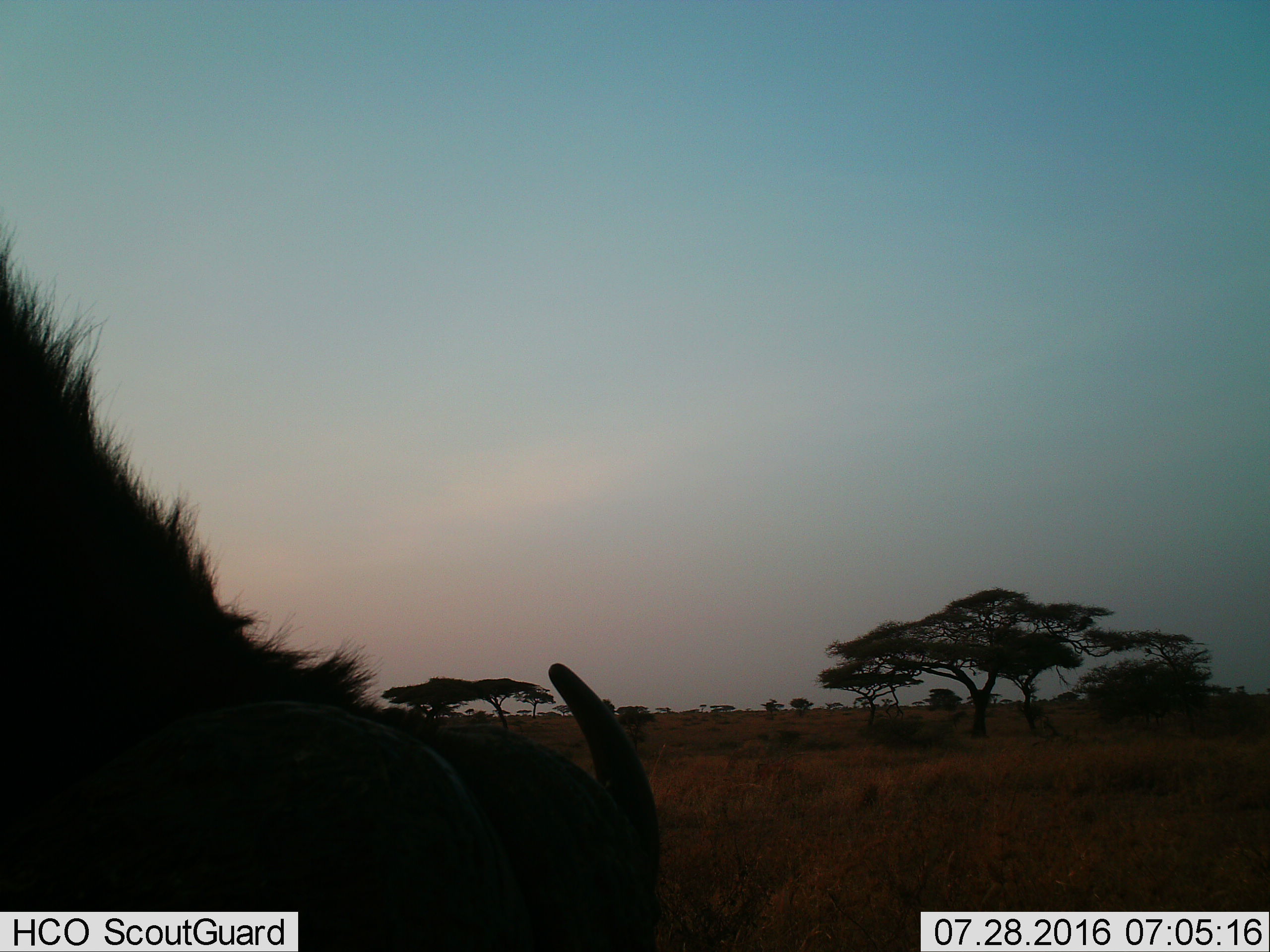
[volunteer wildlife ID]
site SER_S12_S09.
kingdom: Animalia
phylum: Chordata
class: Mammalia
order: Artiodactyla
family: Bovidae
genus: Connochaetes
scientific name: Connochaetes taurinus taurinus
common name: blue wildebeest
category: wildebeestblue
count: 1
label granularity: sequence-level